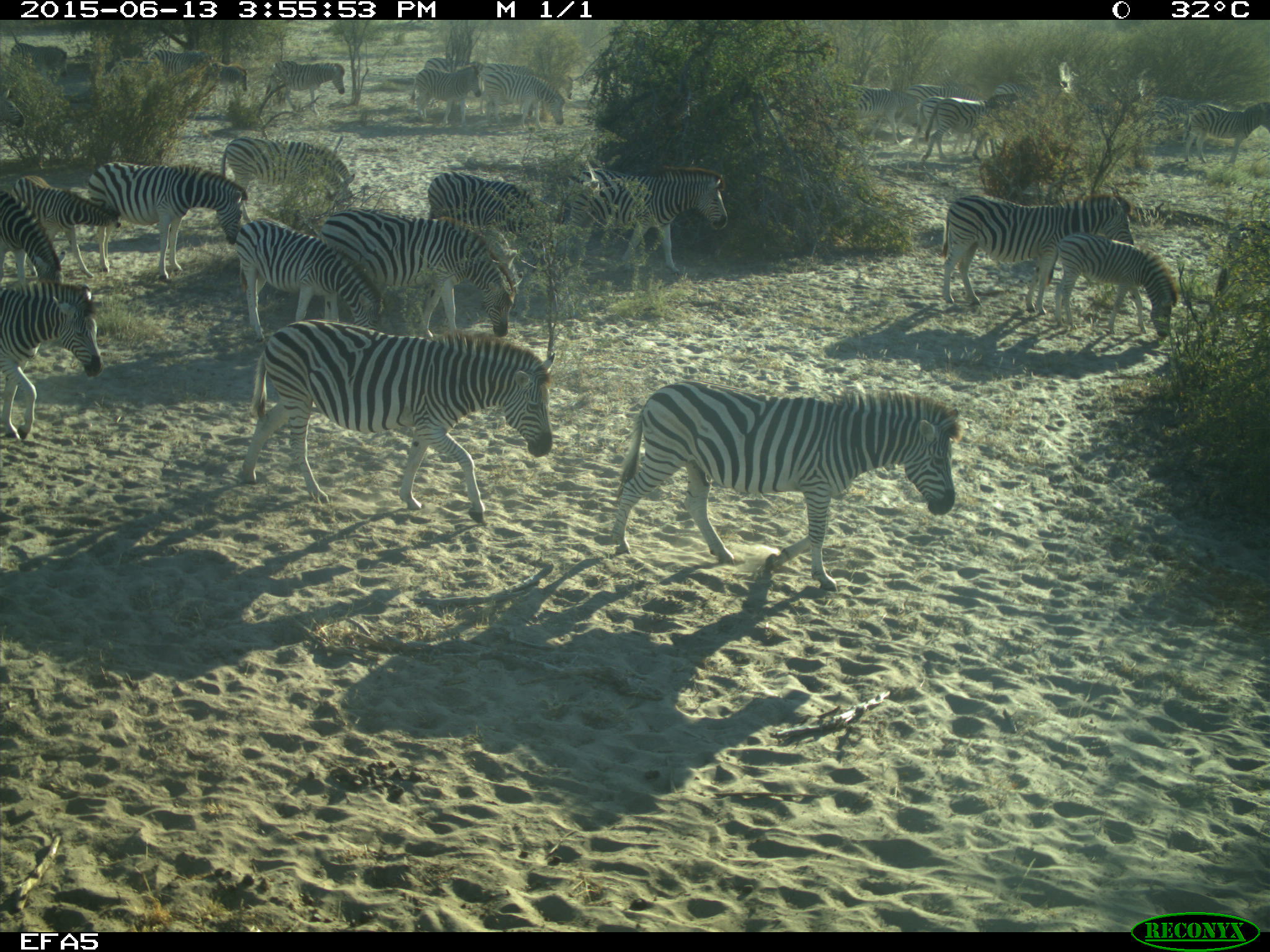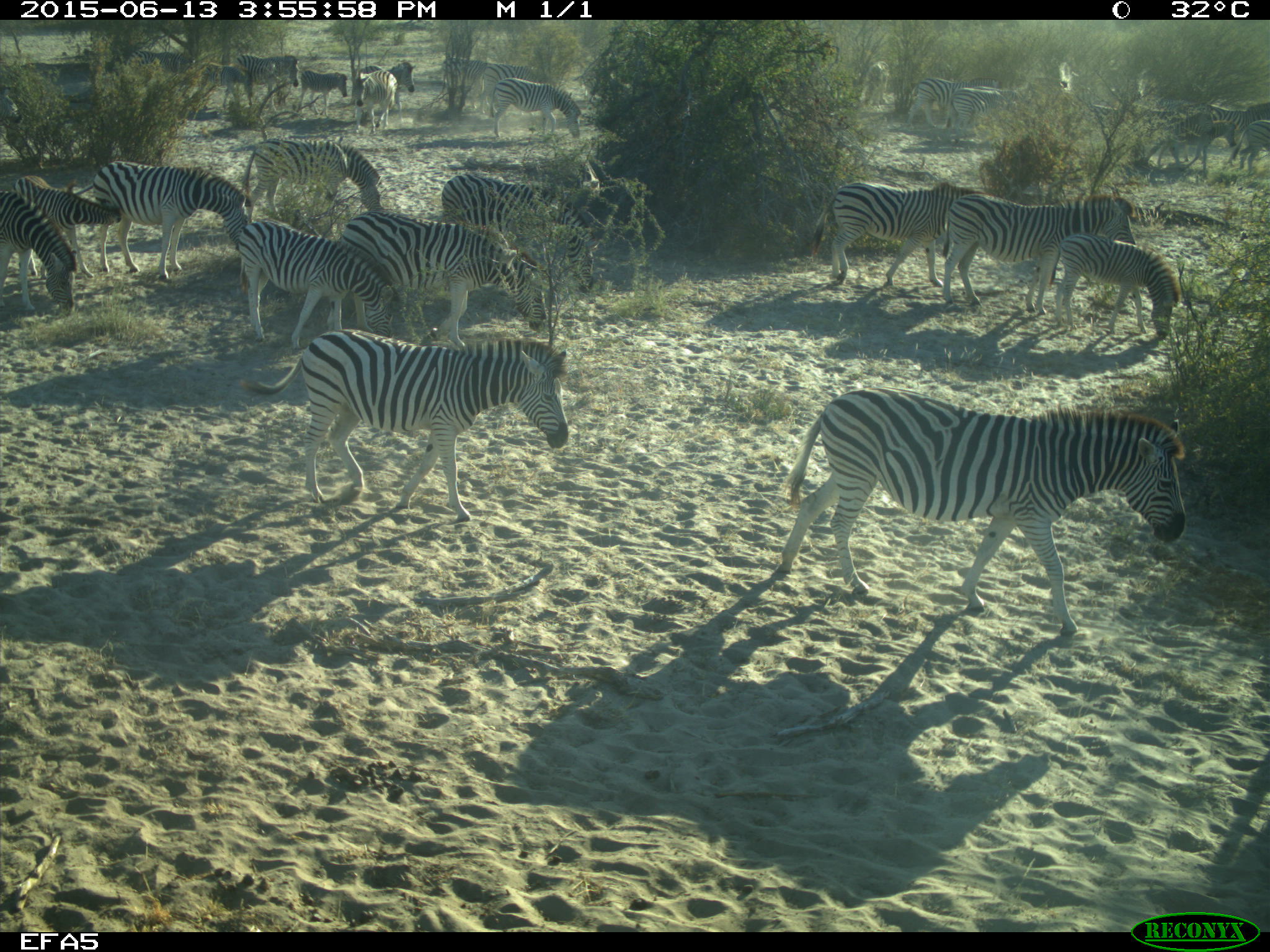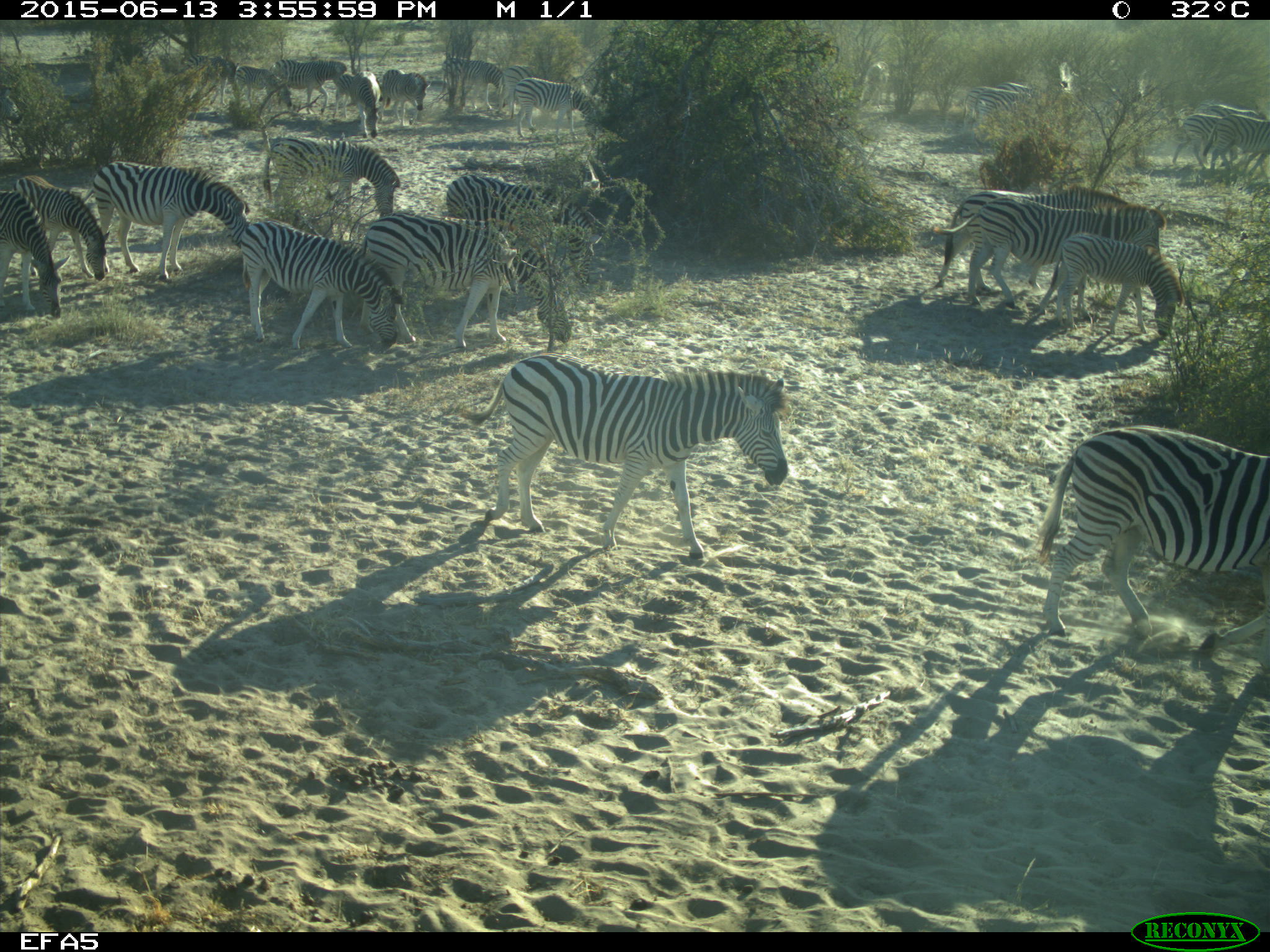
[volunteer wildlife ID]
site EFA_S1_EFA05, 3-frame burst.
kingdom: Animalia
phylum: Chordata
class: Mammalia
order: Perissodactyla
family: Equidae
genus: Equus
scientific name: Equus quagga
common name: plains zebra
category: zebraplains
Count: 11-50.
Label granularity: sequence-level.